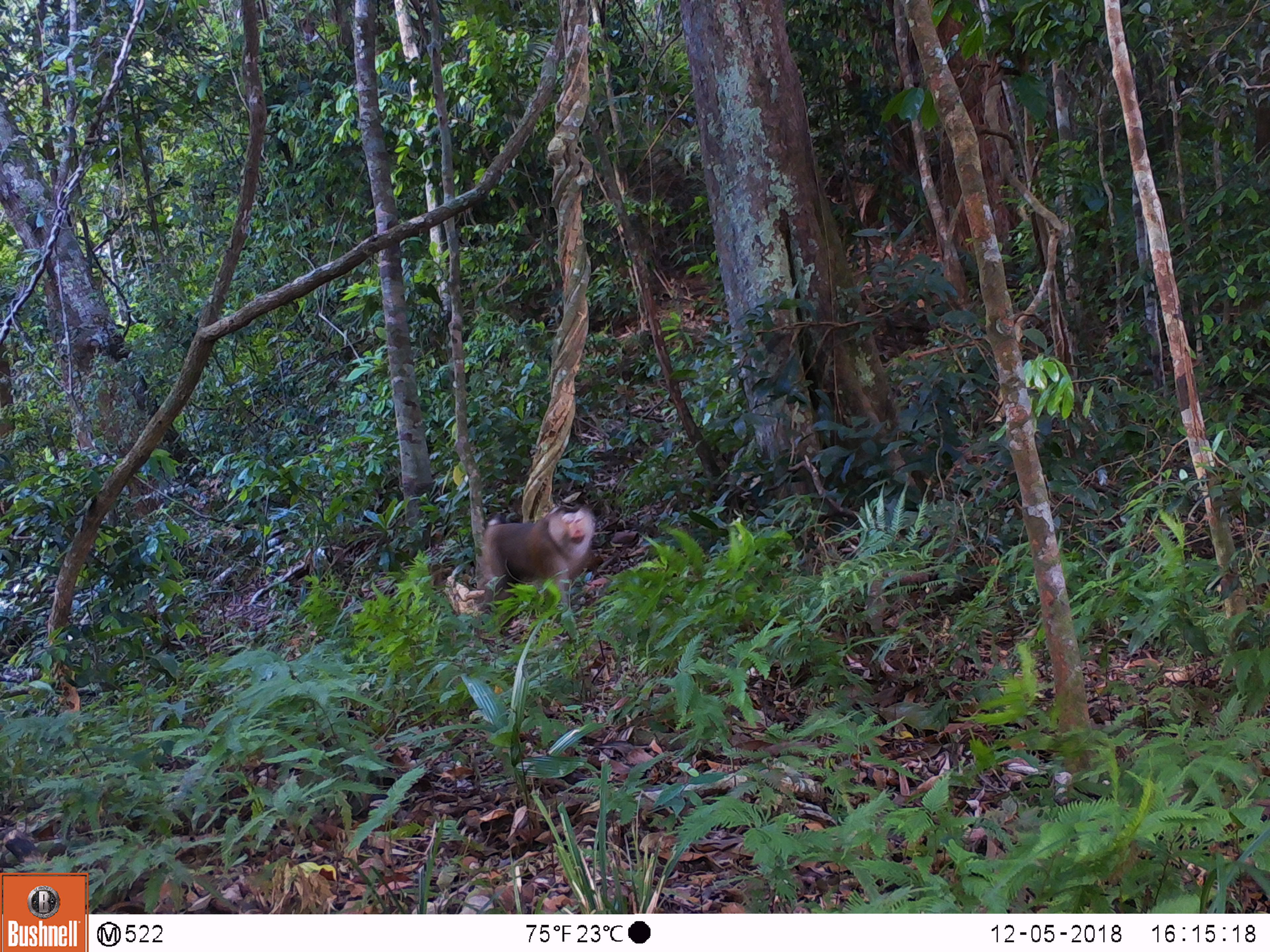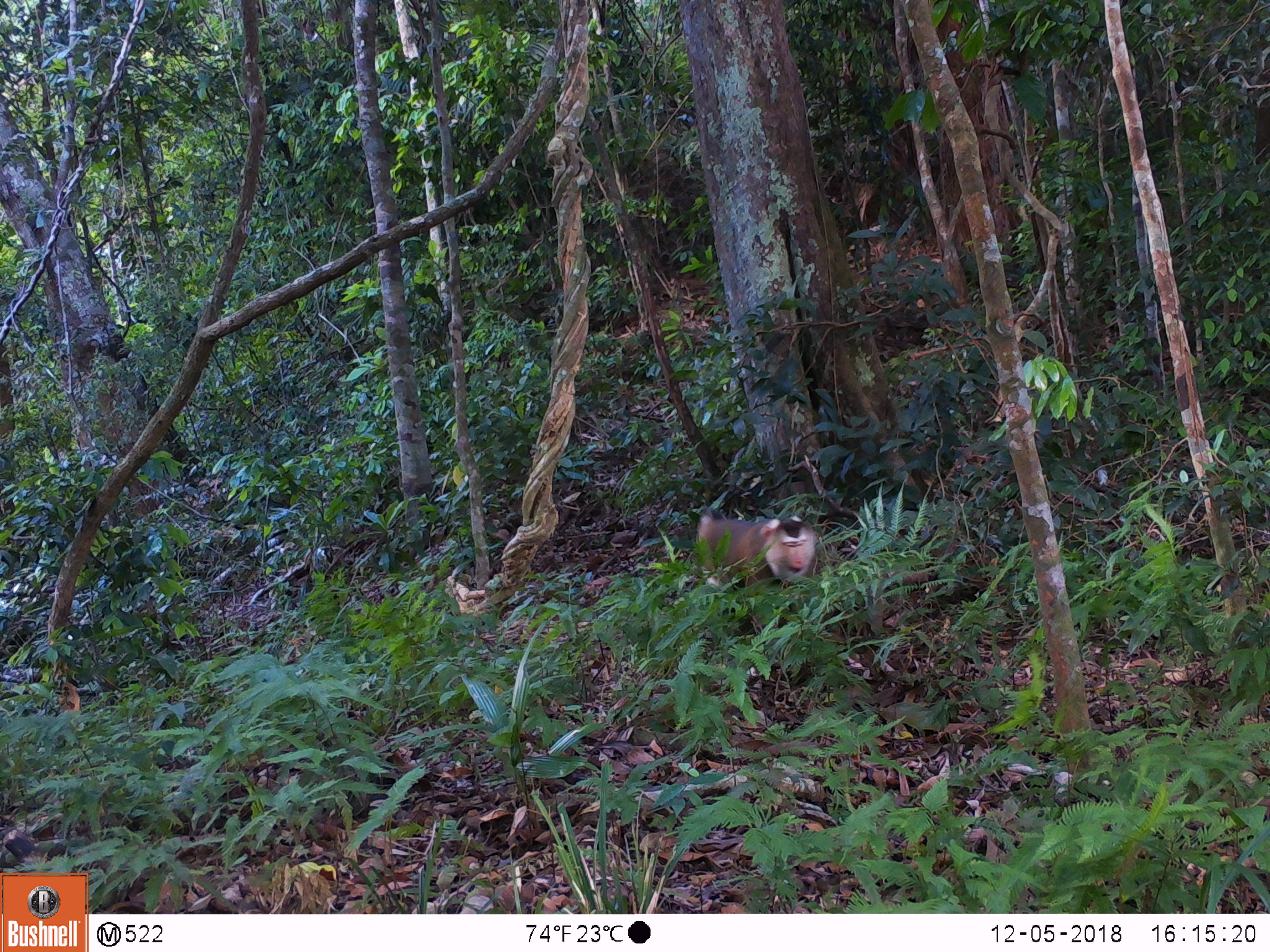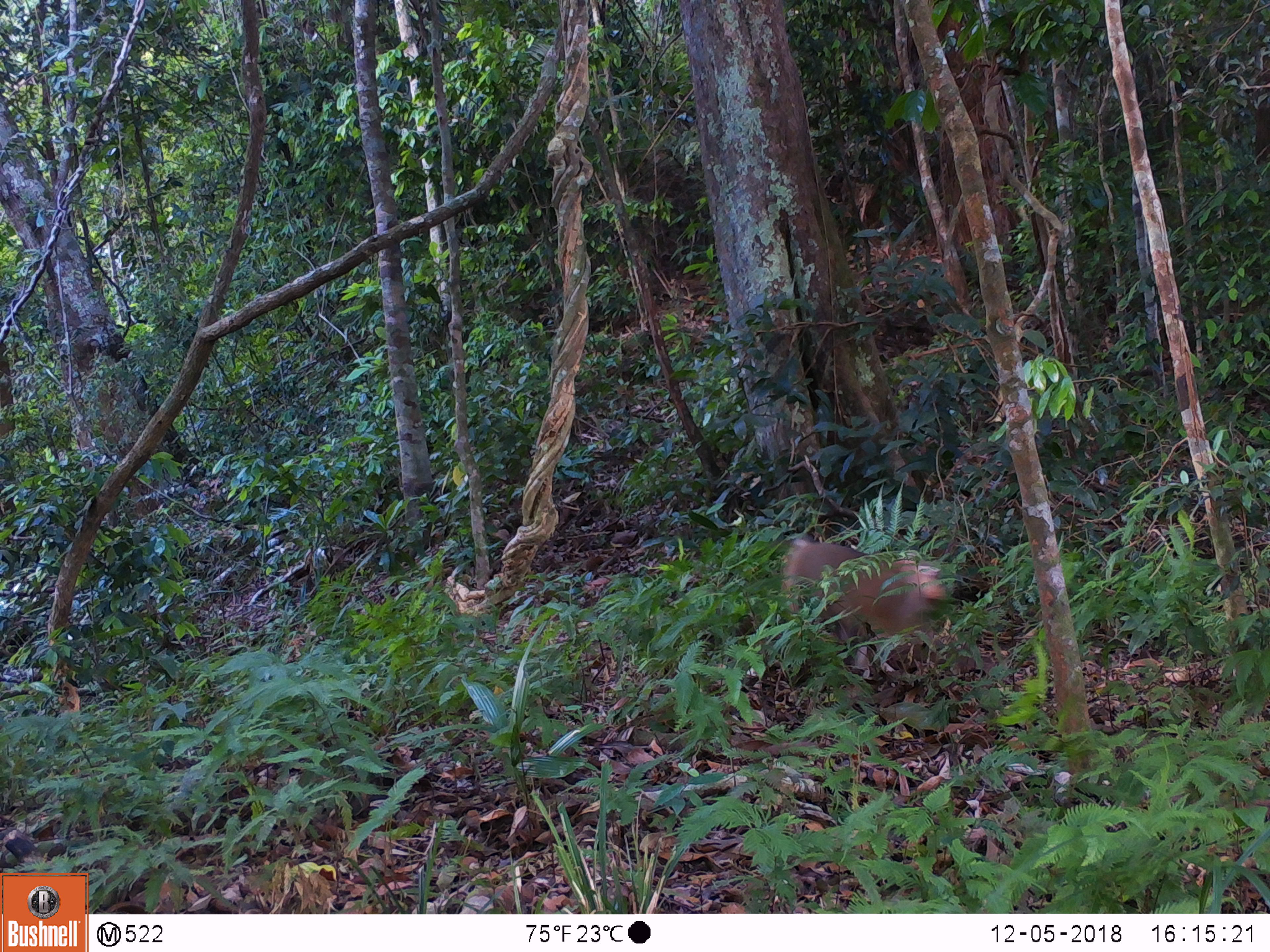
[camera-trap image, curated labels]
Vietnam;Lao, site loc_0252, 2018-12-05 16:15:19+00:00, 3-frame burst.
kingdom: Animalia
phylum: Chordata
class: Mammalia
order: Primates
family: Cercopithecidae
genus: Macaca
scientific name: Macaca nemestrina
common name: pig-tailed macaque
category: pig tailed macaque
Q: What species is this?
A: Pig tailed macaque (pig-tailed macaque) (Macaca nemestrina).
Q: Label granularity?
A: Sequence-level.